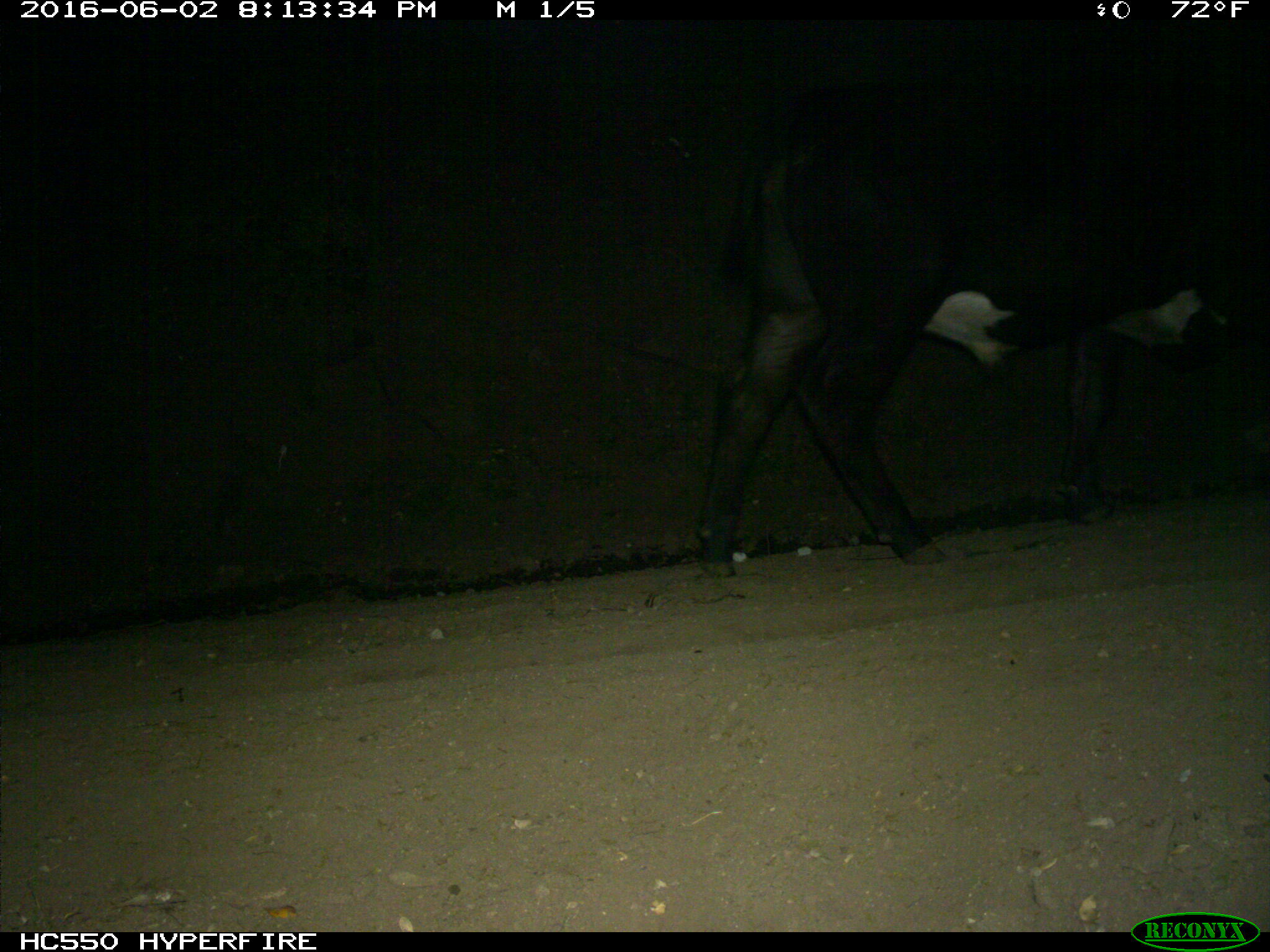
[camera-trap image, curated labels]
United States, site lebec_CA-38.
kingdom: Animalia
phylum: Chordata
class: Mammalia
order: Artiodactyla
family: Bovidae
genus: Bos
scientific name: Bos taurus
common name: domestic cow